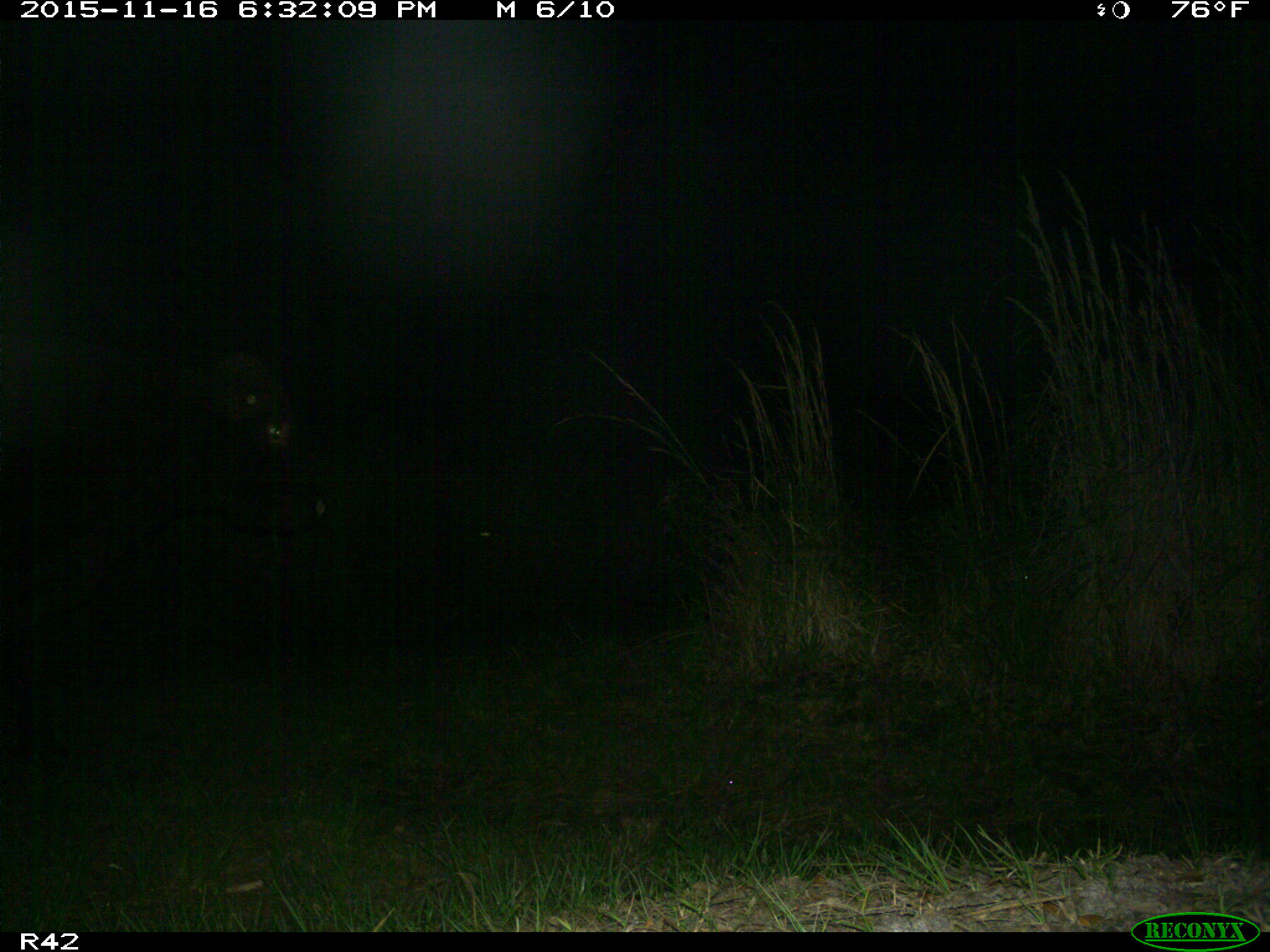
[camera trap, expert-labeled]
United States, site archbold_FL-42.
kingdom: Animalia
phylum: Chordata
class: Mammalia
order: Artiodactyla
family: Bovidae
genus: Bos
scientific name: Bos taurus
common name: domestic cow